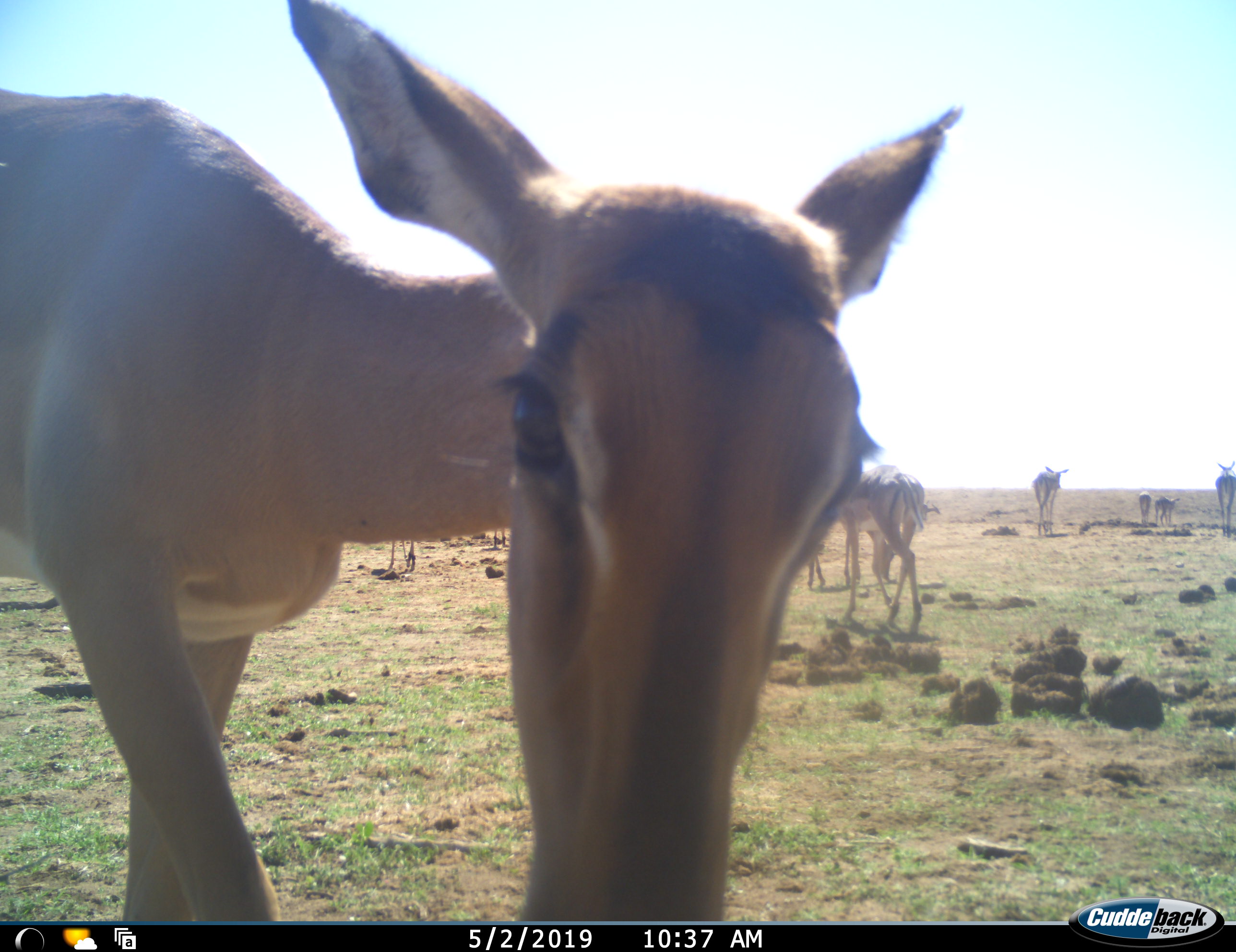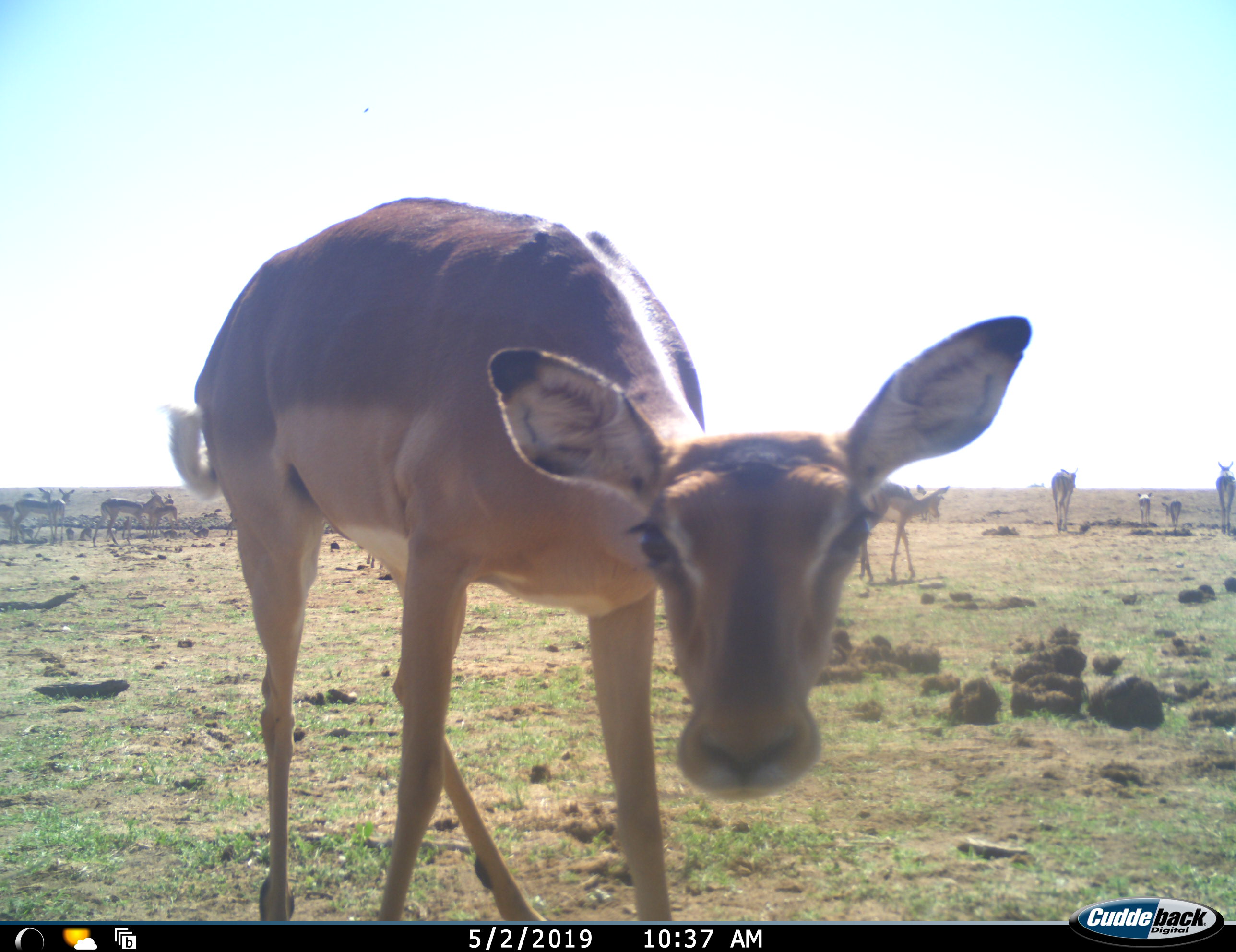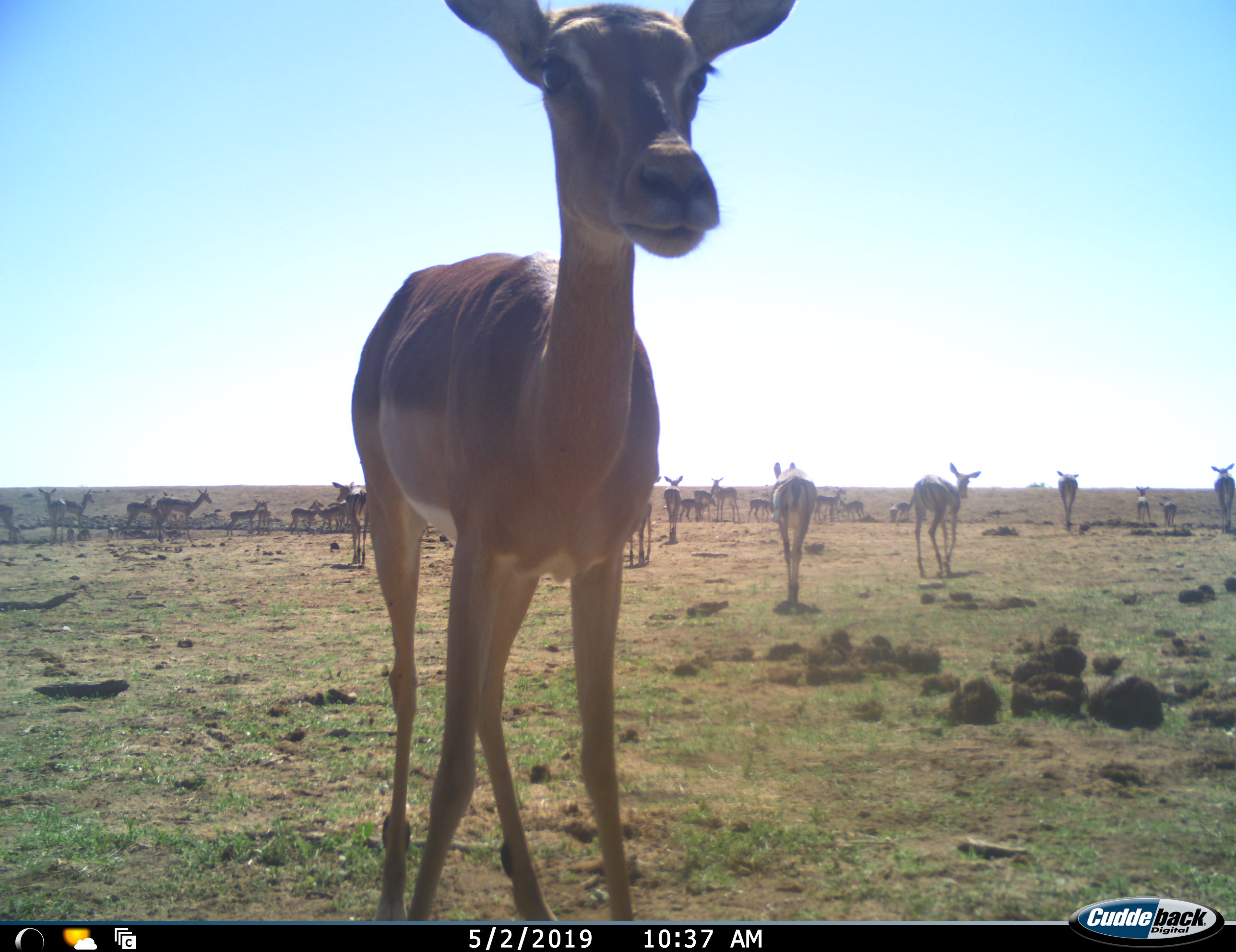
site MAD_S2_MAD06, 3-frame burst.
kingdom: Animalia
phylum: Chordata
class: Mammalia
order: Artiodactyla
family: Bovidae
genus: Aepyceros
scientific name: Aepyceros melampus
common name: impala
Impala (Aepyceros melampus), count 11-50. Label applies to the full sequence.